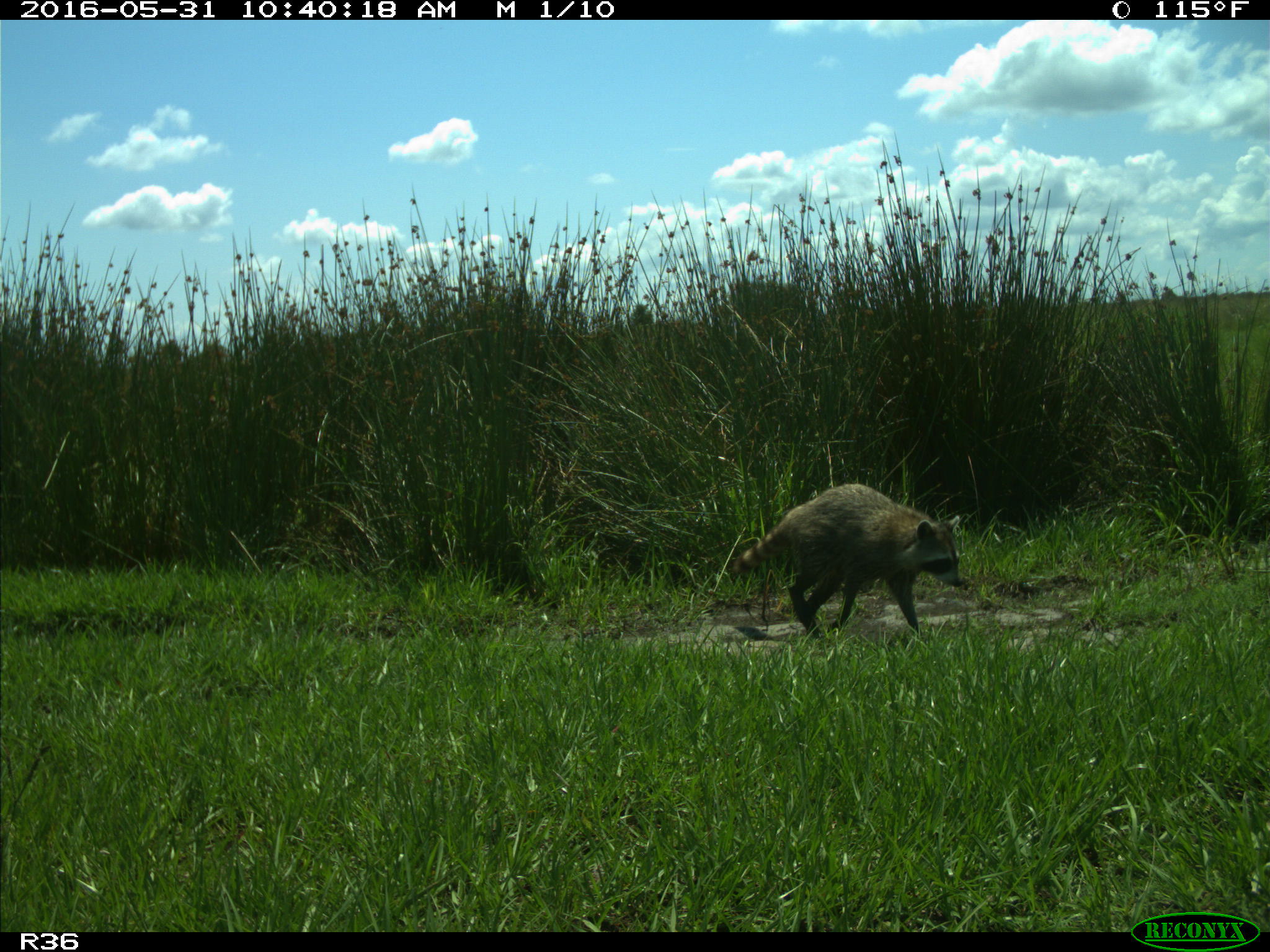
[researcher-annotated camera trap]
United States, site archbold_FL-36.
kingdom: Animalia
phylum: Chordata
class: Mammalia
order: Carnivora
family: Procyonidae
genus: Procyon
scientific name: Procyon lotor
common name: common raccoon